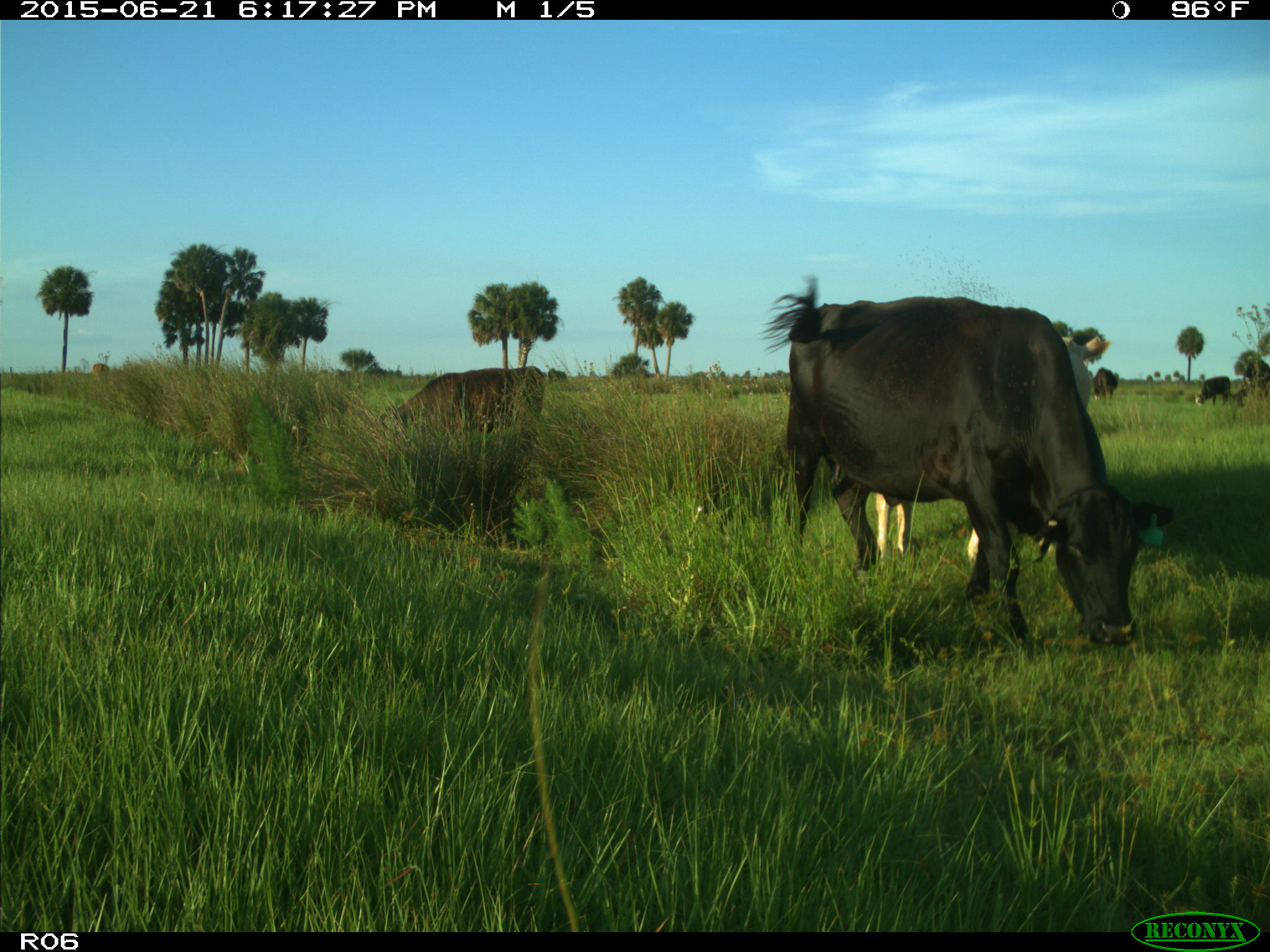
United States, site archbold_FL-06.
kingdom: Animalia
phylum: Chordata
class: Mammalia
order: Artiodactyla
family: Bovidae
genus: Bos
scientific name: Bos taurus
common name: domestic cow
Bos taurus (domestic cow).